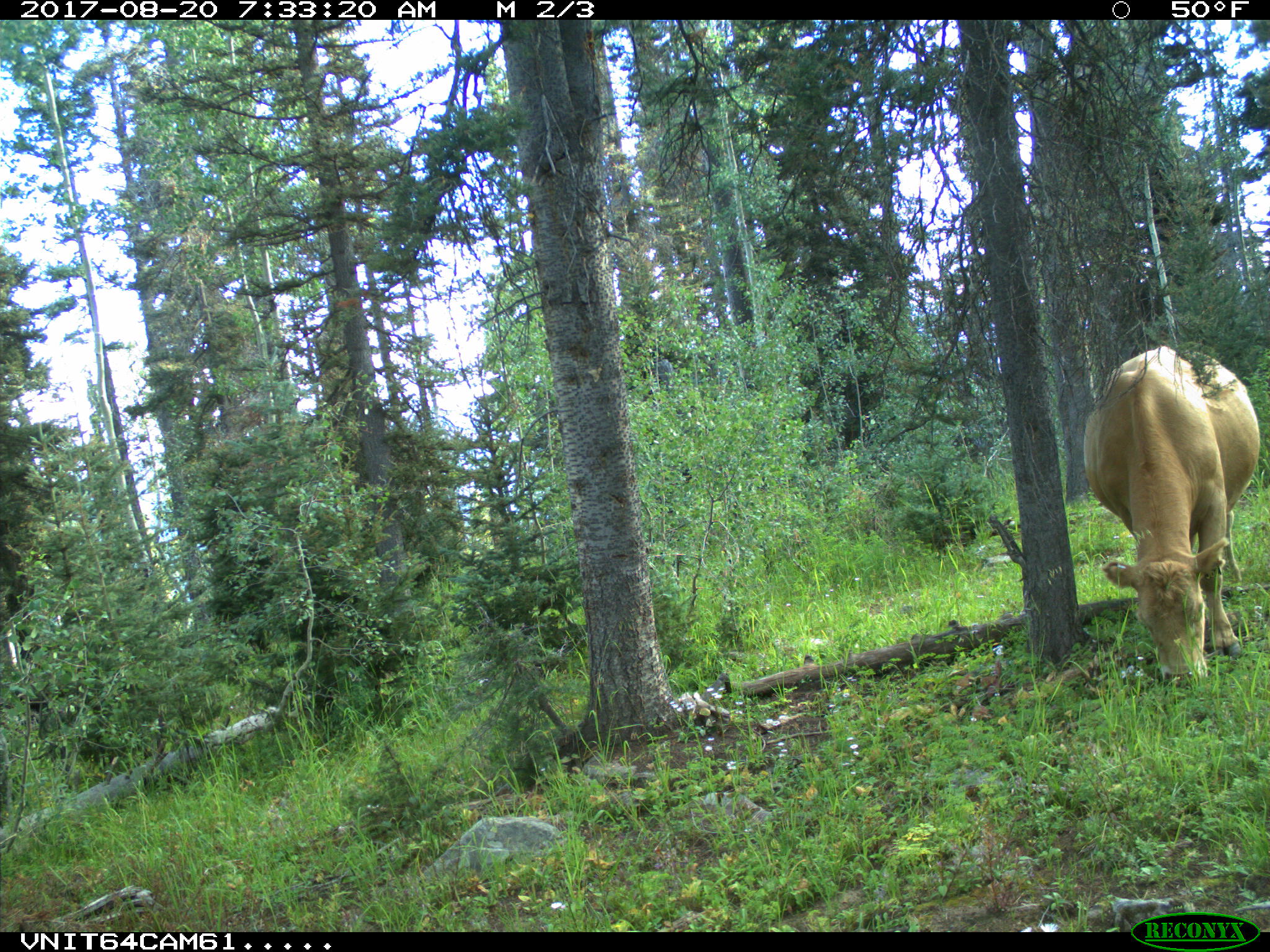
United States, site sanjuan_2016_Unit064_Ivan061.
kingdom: Animalia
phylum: Chordata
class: Mammalia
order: Artiodactyla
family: Bovidae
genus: Bos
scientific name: Bos taurus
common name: domestic cow